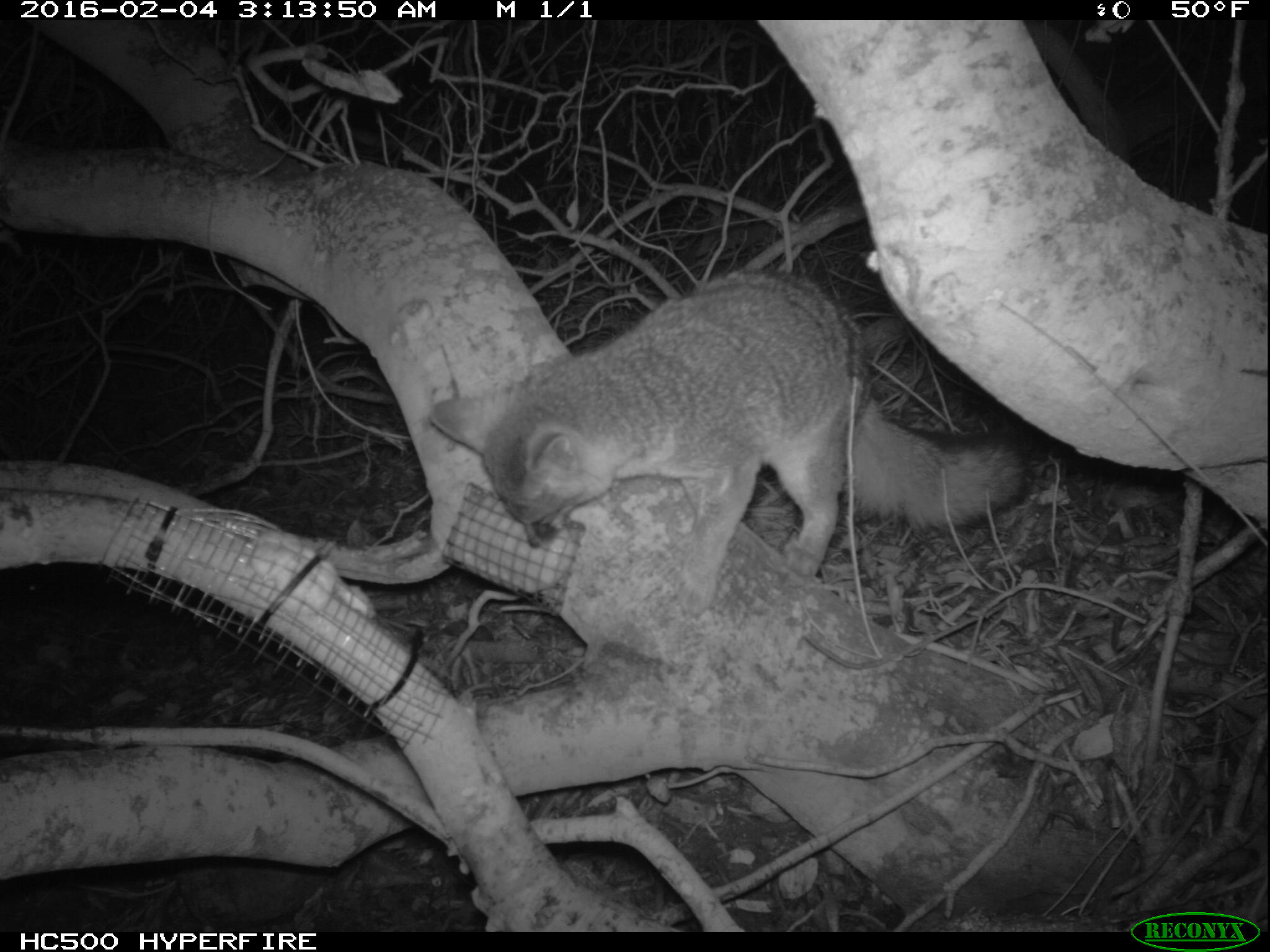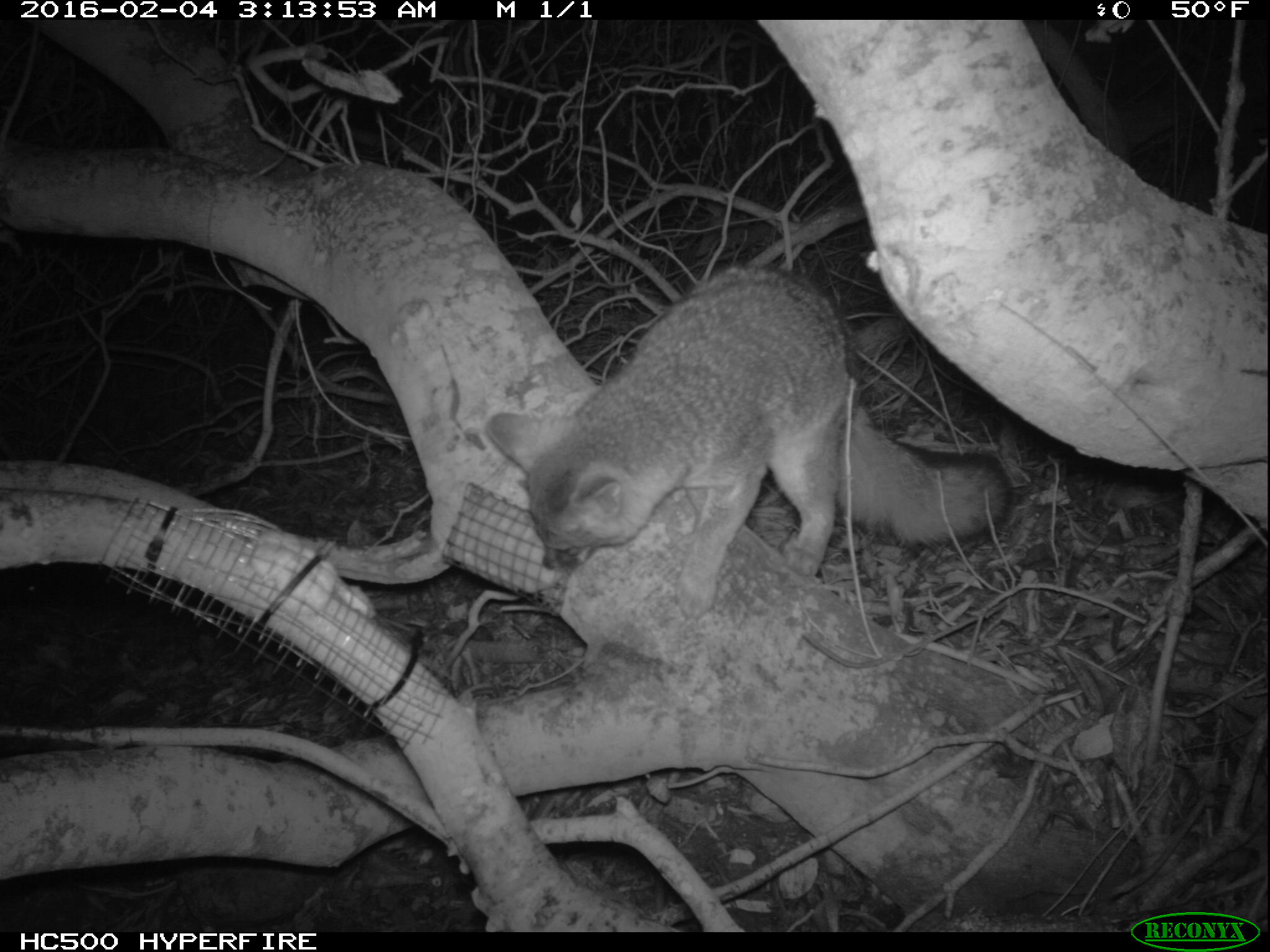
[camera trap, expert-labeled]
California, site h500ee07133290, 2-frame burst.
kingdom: Animalia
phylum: Chordata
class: Mammalia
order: Carnivora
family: Canidae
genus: Urocyon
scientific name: Urocyon littoralis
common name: island fox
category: fox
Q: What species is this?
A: Fox (island fox) (Urocyon littoralis).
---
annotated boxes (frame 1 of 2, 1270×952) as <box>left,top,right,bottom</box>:
fox: <box>424,268,1039,618</box>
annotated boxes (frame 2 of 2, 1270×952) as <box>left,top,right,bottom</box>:
fox: <box>484,265,1013,615</box>